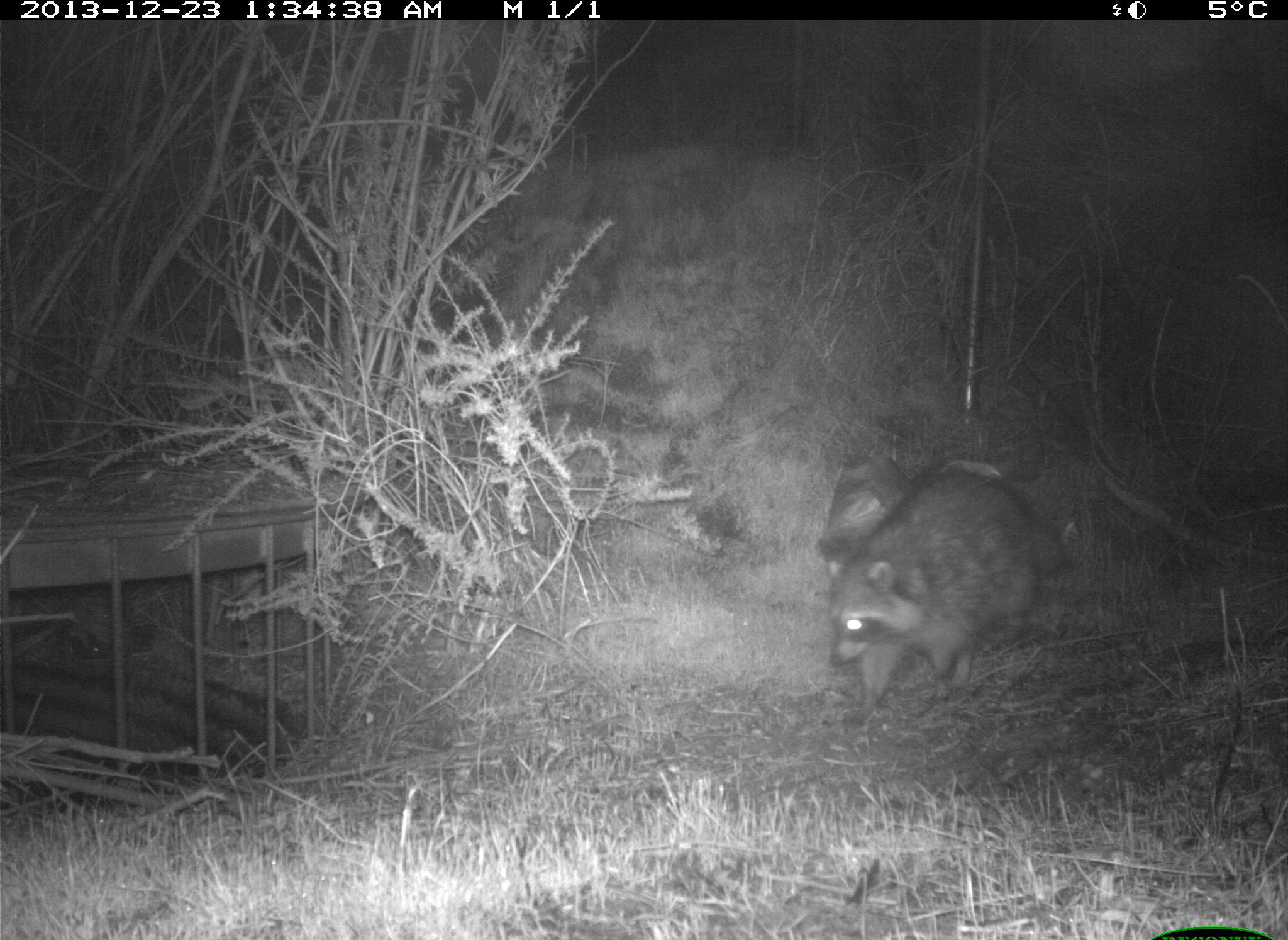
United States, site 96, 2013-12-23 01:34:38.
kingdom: Animalia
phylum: Chordata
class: Mammalia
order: Carnivora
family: Procyonidae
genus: Procyon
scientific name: Procyon lotor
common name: raccoon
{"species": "raccoon (Procyon lotor)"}